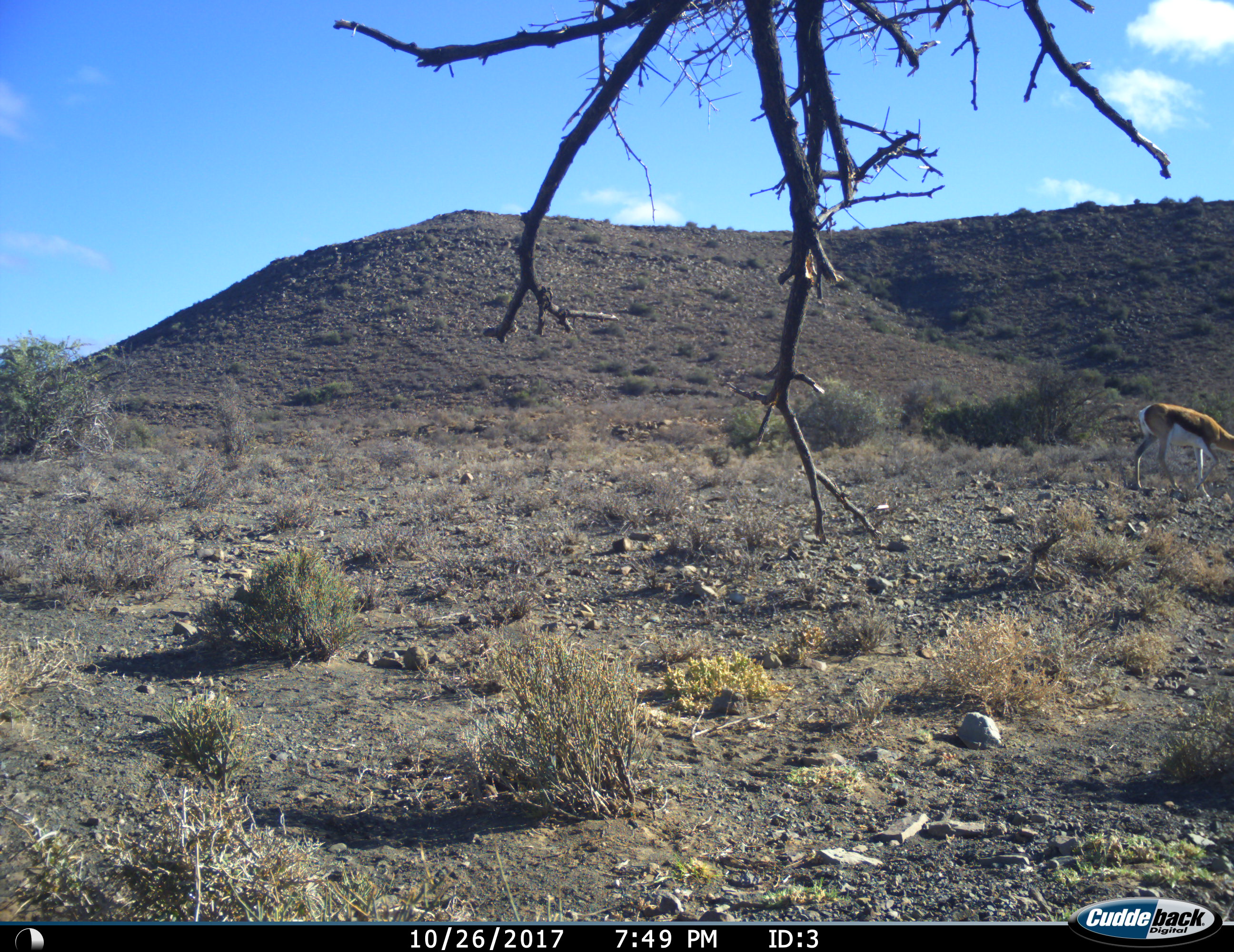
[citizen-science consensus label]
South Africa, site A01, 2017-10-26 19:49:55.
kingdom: Animalia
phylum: Chordata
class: Mammalia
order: Artiodactyla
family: Bovidae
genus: Antidorcas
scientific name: Antidorcas marsupialis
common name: springbok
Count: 1.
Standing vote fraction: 30%.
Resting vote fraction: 0%.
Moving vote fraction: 30%.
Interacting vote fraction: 0%.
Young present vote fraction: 0%.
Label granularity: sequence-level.